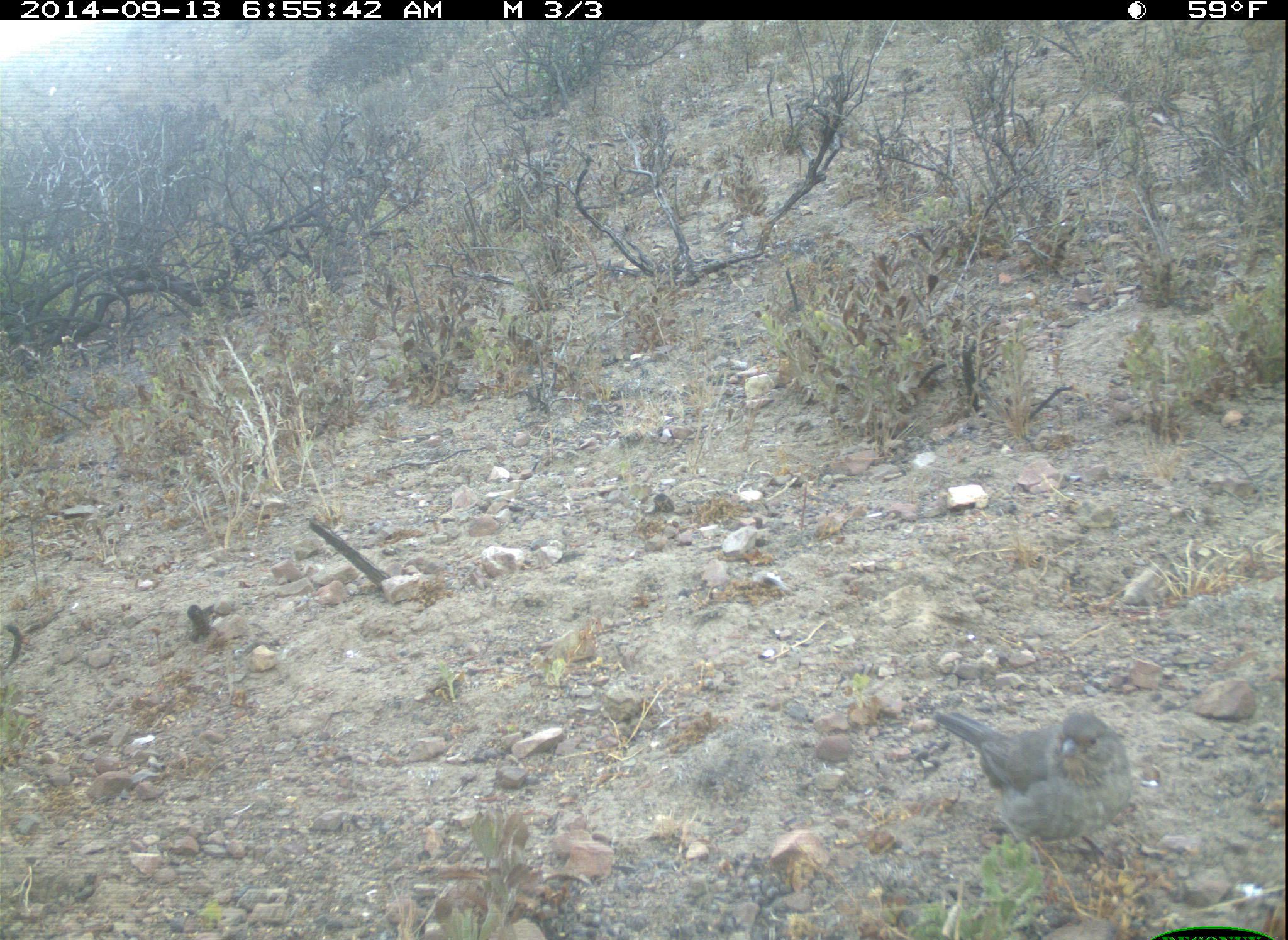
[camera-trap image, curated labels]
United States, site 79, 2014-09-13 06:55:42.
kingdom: Animalia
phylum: Chordata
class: Aves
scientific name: Aves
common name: bird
Bird (Aves).